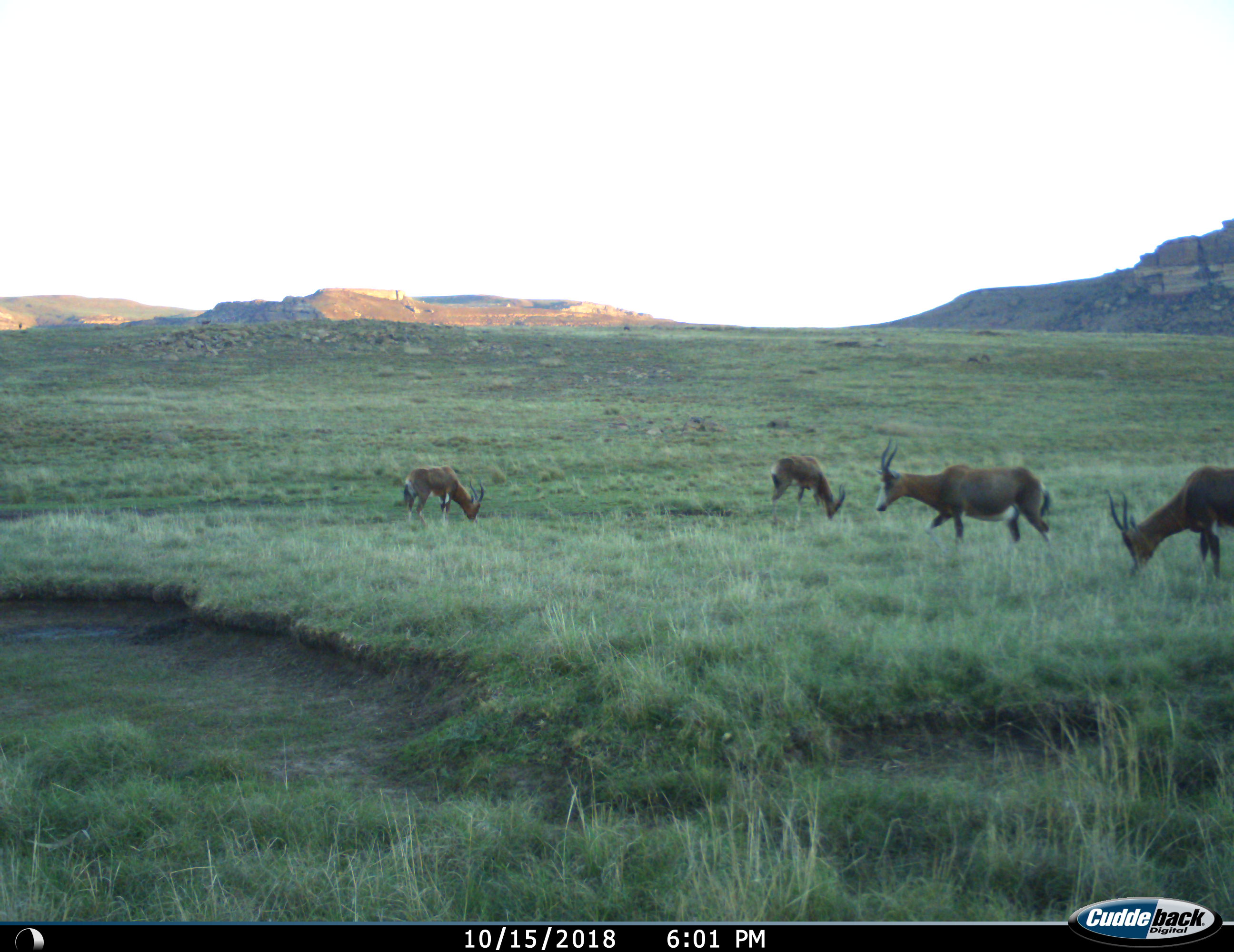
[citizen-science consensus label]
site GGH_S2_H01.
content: unidentified animal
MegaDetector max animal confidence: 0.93